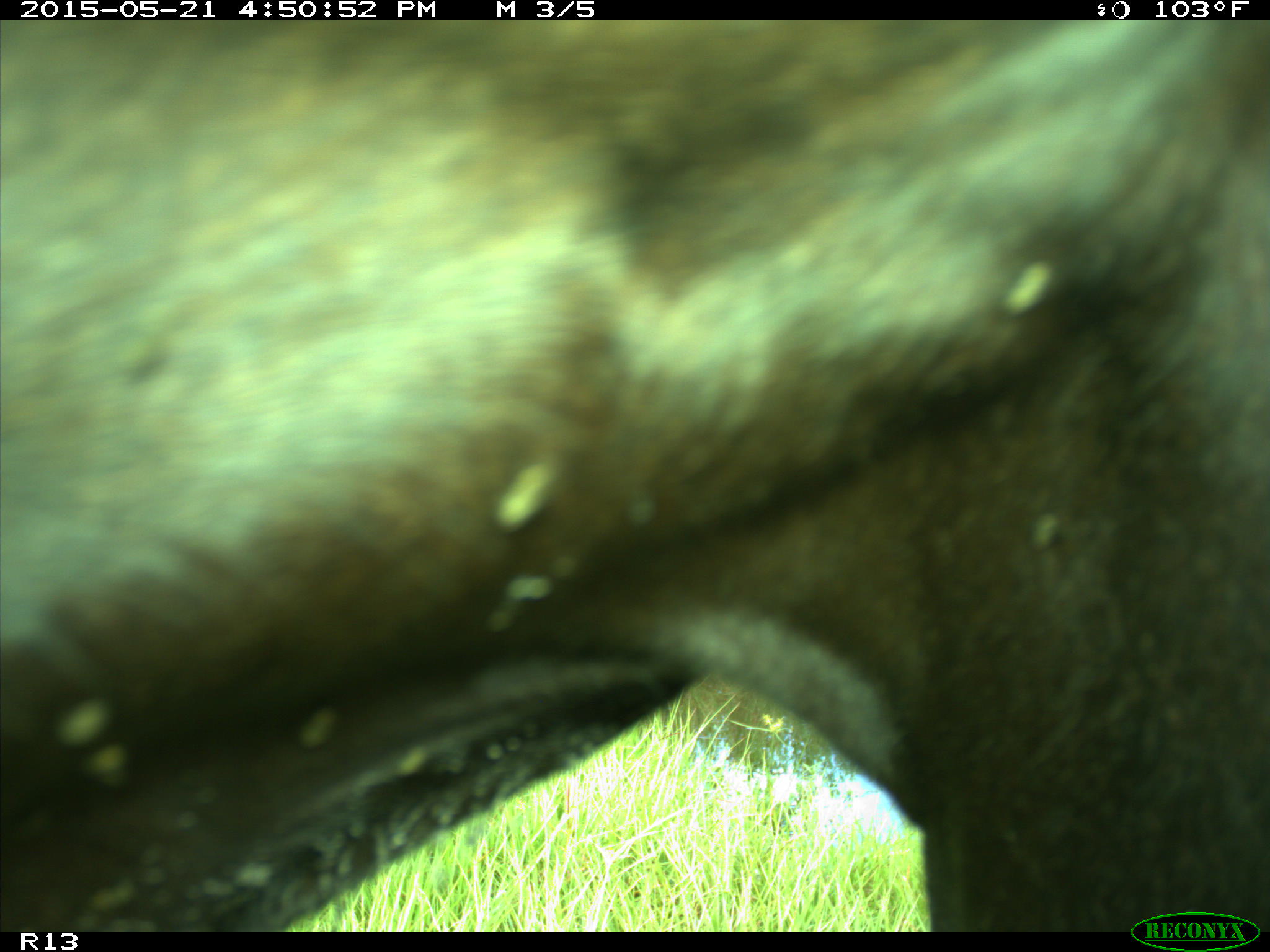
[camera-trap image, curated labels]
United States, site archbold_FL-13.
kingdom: Animalia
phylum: Chordata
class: Mammalia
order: Artiodactyla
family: Bovidae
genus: Bos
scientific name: Bos taurus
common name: domestic cow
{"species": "Bos taurus (domestic cow)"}